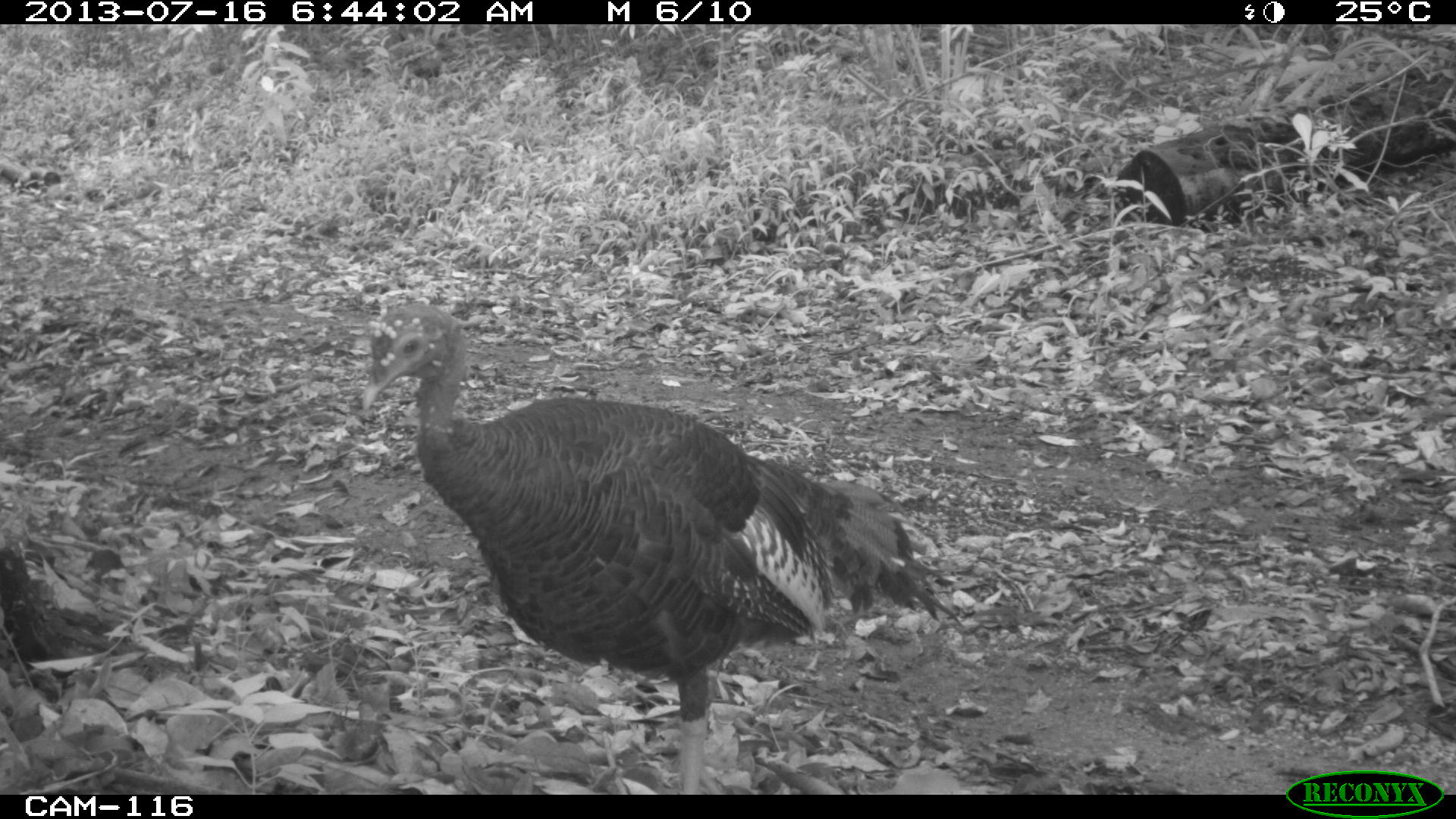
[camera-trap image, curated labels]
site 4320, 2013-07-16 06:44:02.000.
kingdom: Animalia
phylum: Chordata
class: Aves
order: Galliformes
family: Phasianidae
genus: Meleagris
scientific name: Meleagris ocellata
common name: ocellated turkey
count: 1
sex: male